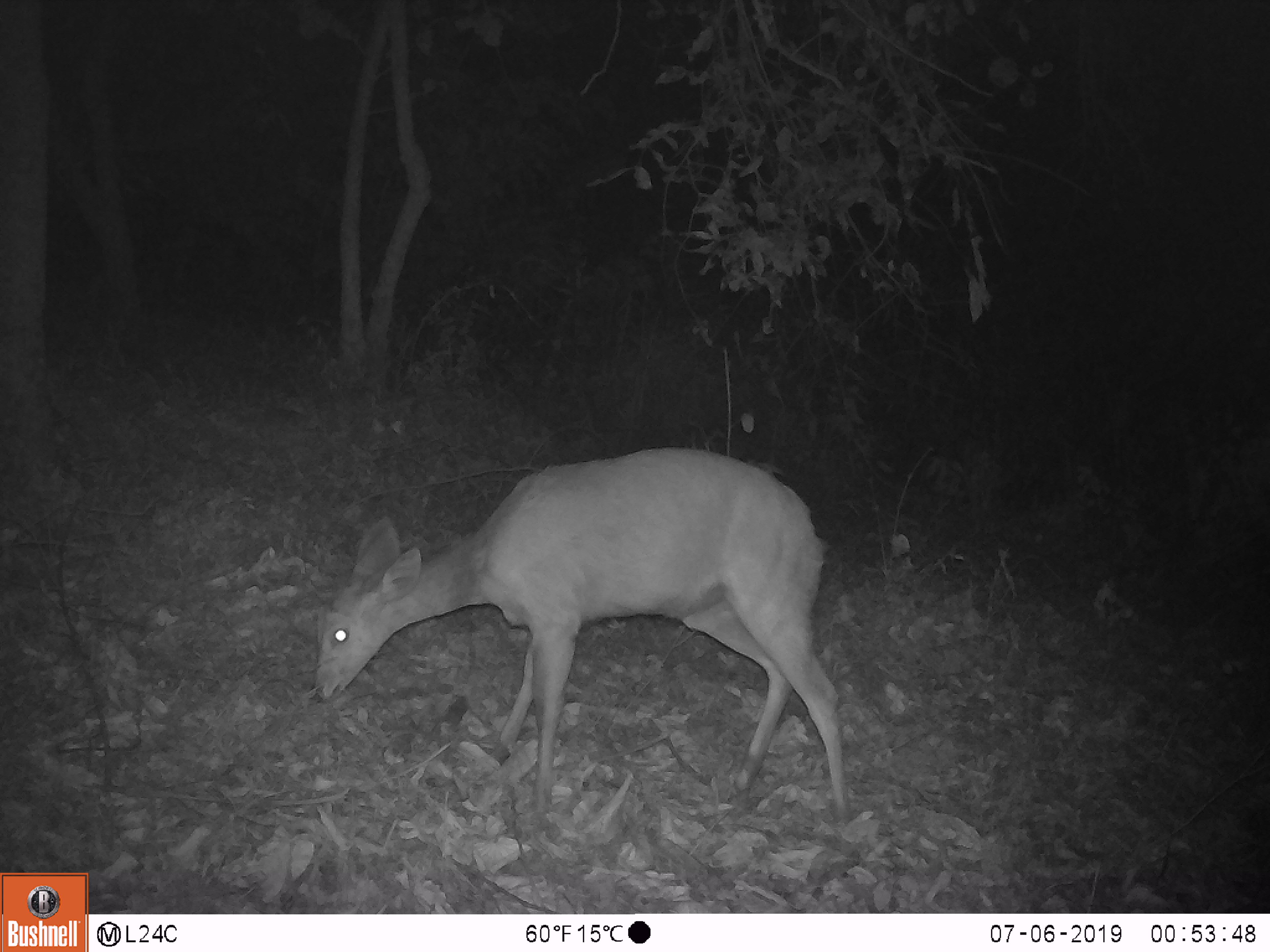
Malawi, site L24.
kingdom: Animalia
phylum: Chordata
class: Mammalia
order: Artiodactyla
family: Bovidae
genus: Redunca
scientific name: Redunca arundinum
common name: southern reedbuck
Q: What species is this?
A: Southern reedbuck (Redunca arundinum).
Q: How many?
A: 1.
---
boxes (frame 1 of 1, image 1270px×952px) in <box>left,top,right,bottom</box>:
southern reedbuck: <box>303,440,869,837</box>